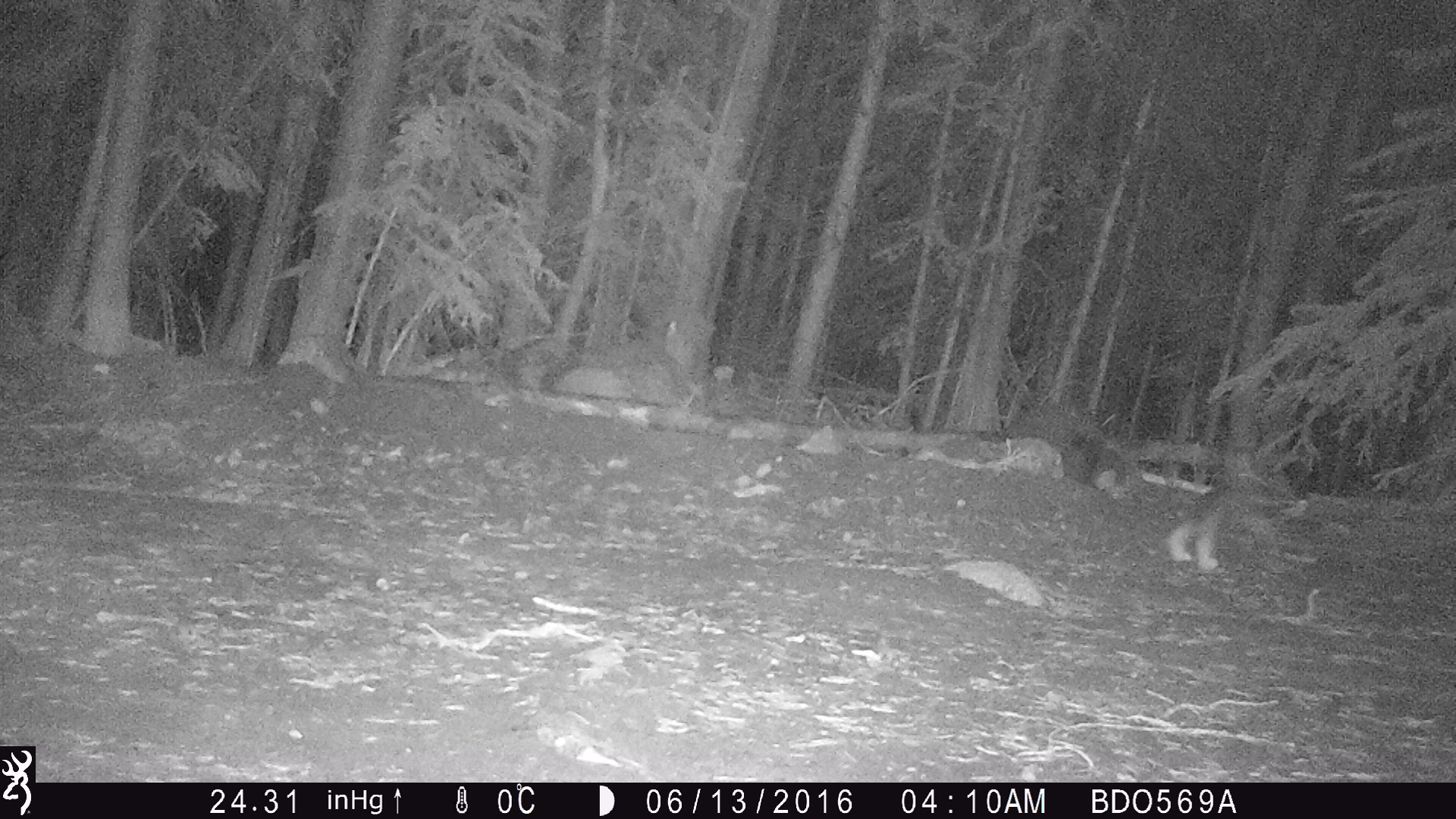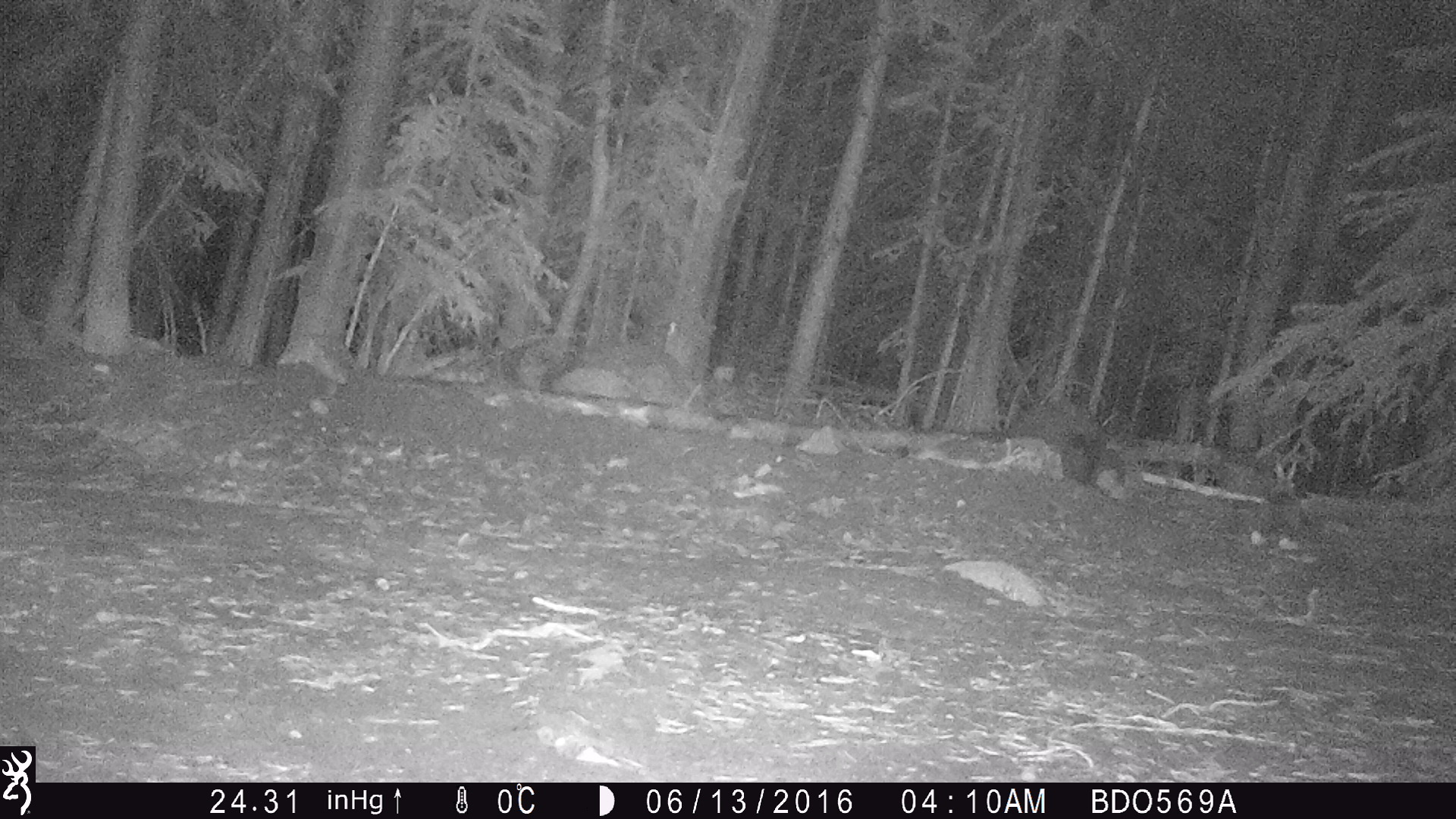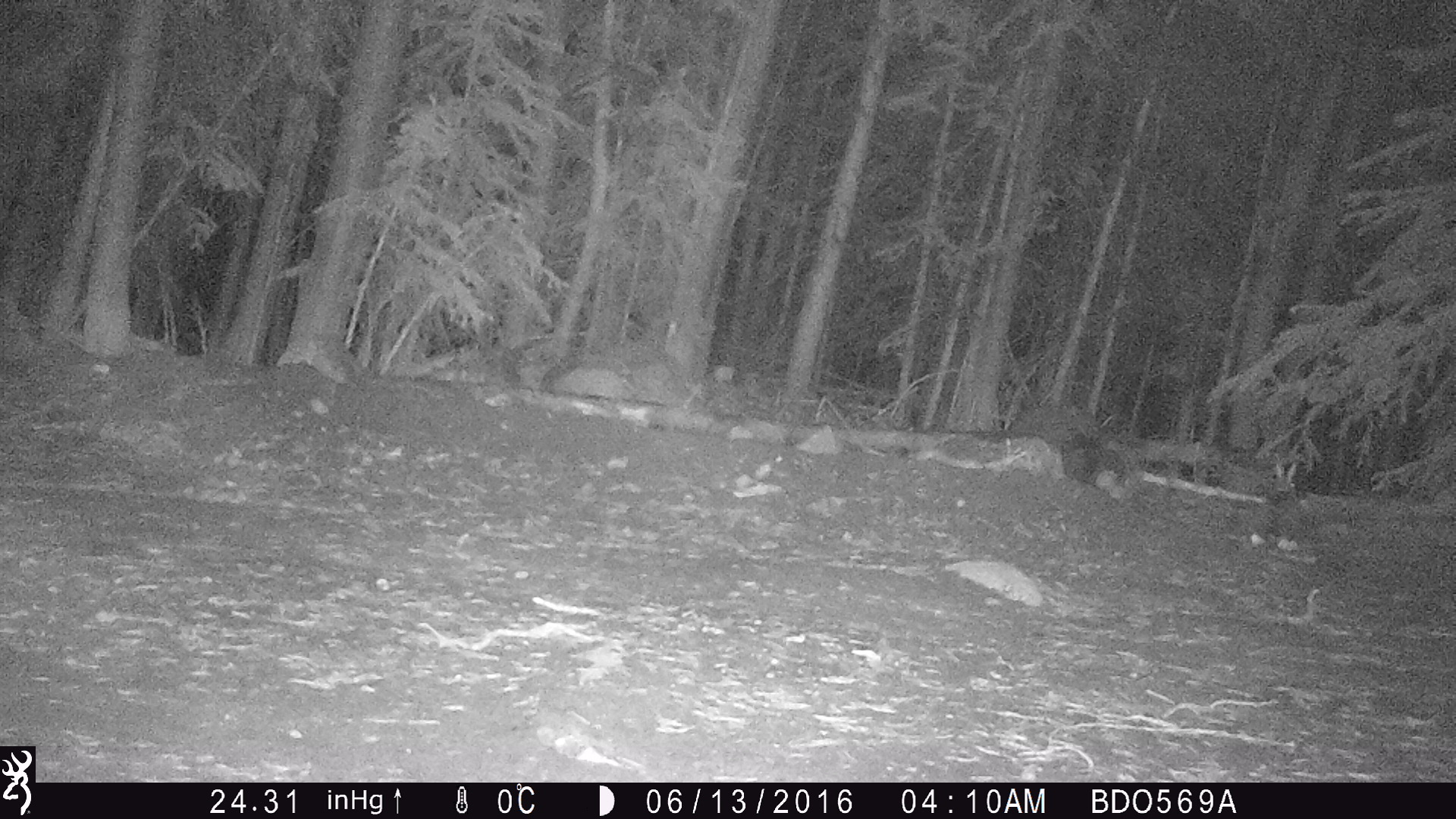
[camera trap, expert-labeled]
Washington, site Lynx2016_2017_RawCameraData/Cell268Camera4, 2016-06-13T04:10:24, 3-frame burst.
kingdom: Animalia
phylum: Chordata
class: Mammalia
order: Lagomorpha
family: Leporidae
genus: Lepus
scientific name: Lepus americanus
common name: snowshoe hare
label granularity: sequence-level